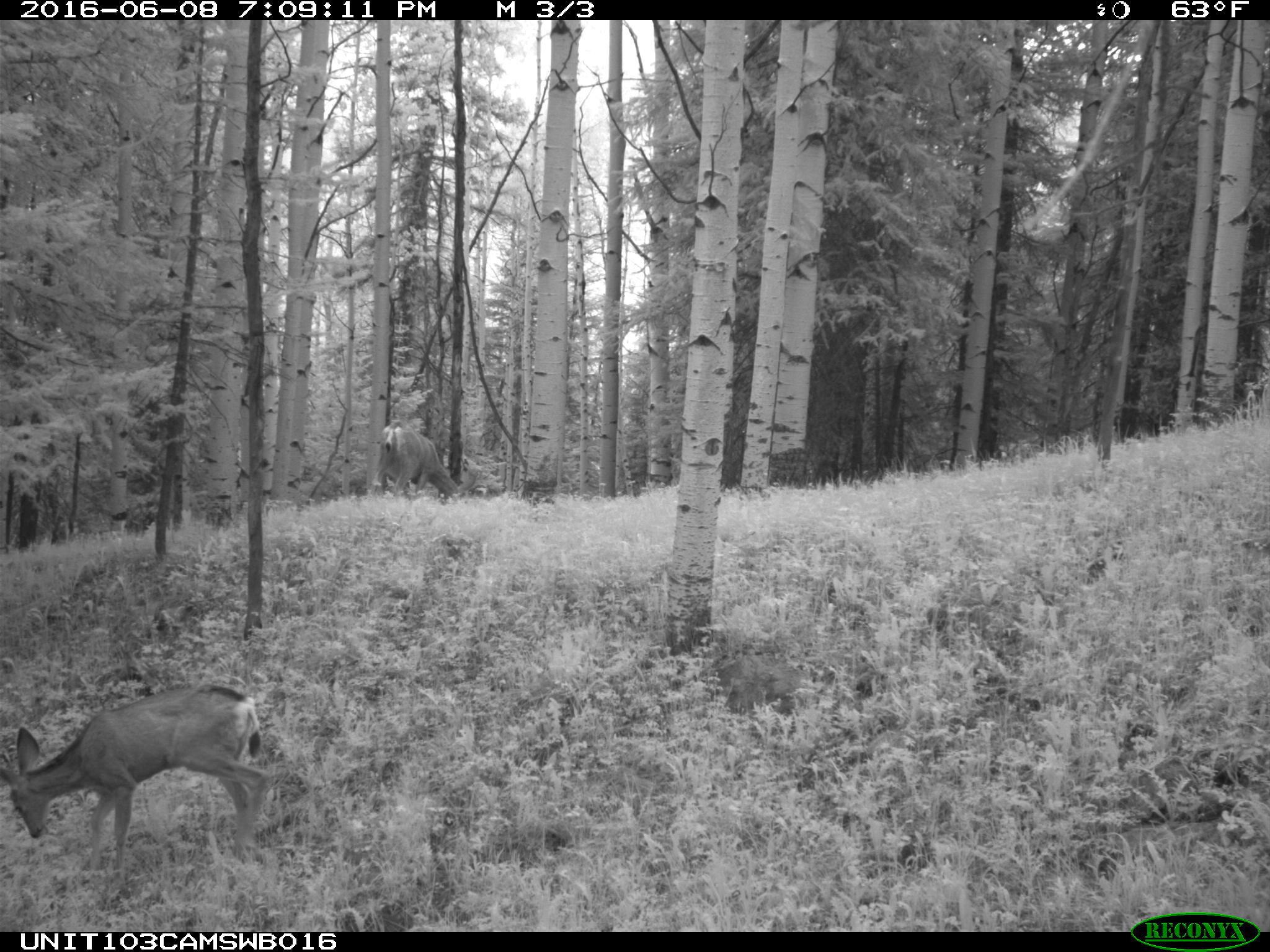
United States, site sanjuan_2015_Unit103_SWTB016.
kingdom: Animalia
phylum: Chordata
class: Mammalia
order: Artiodactyla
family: Cervidae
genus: Odocoileus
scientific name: Odocoileus hemionus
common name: mule deer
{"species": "Odocoileus hemionus (mule deer)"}